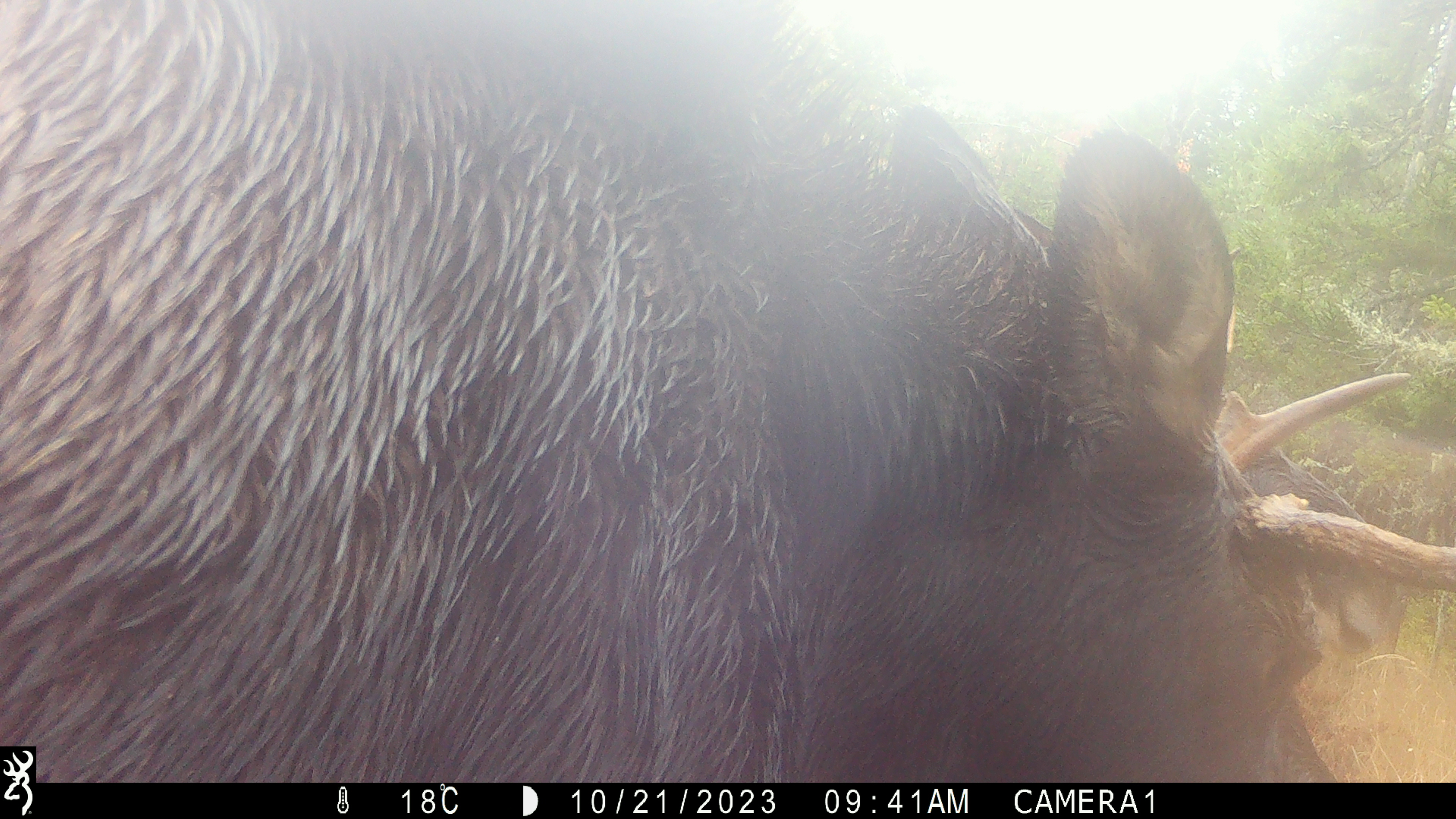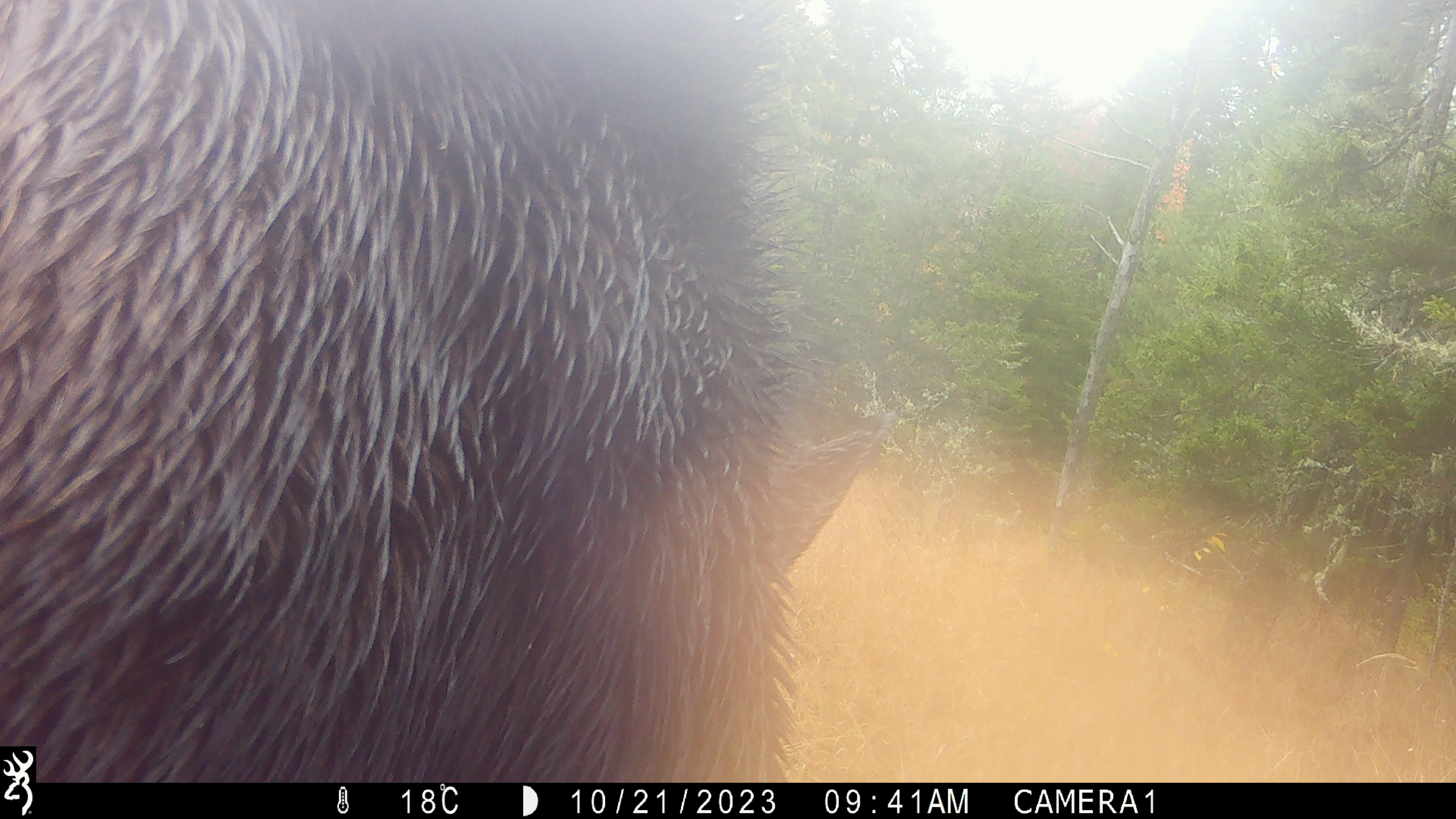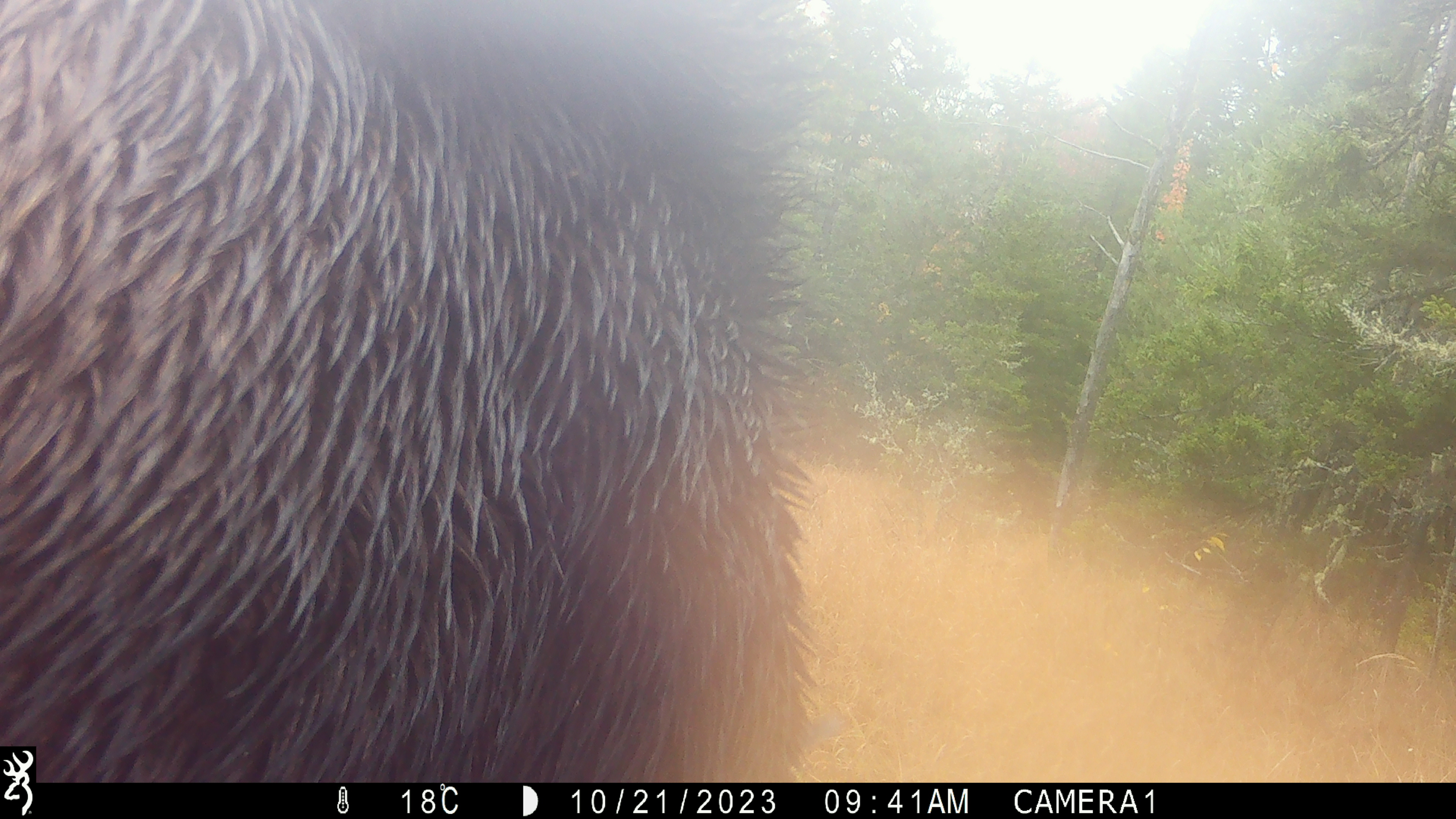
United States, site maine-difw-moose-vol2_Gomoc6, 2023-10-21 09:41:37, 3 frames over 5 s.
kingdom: Animalia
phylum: Chordata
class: Mammalia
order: Artiodactyla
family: Cervidae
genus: Alces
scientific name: Alces alces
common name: moose